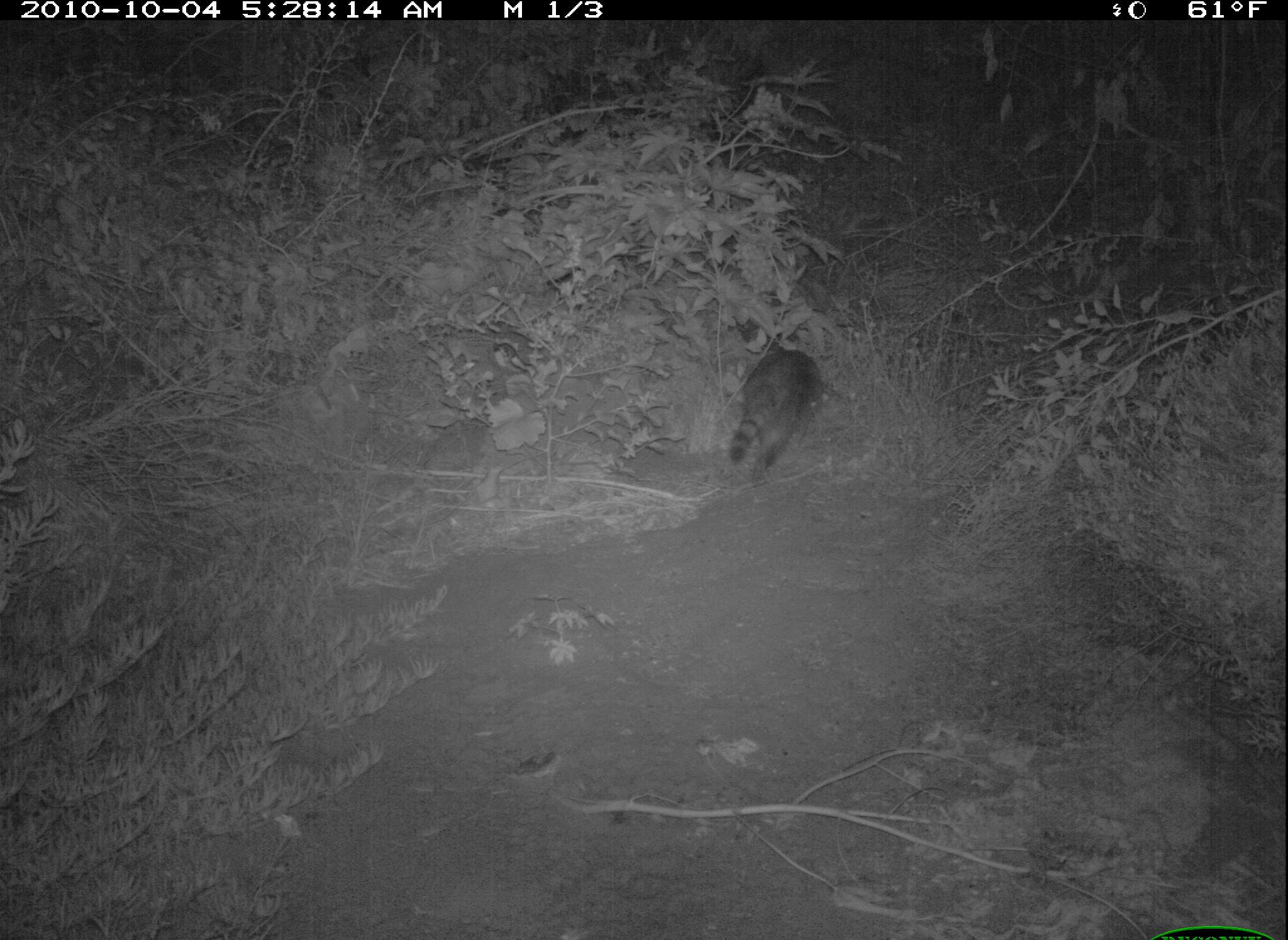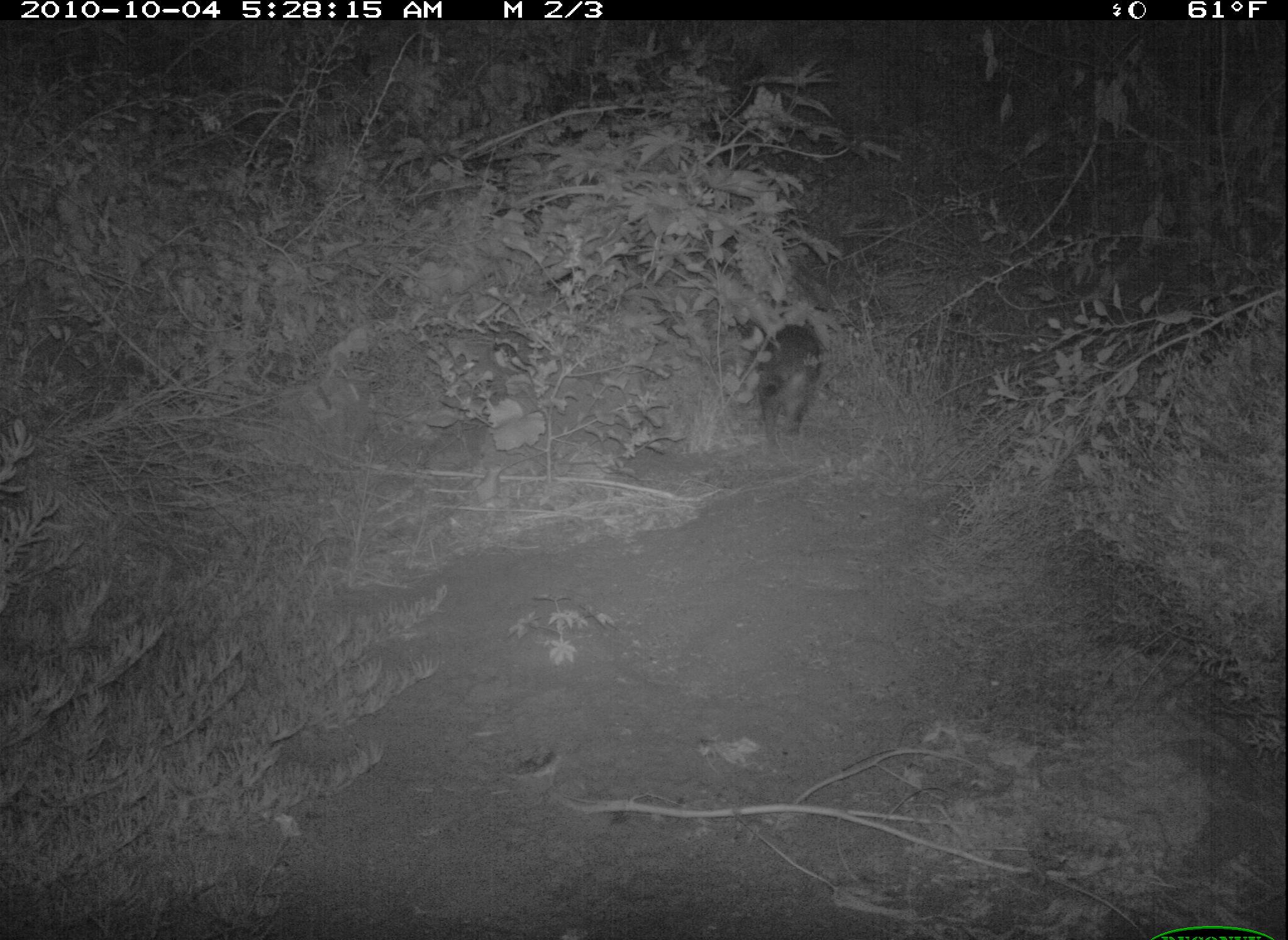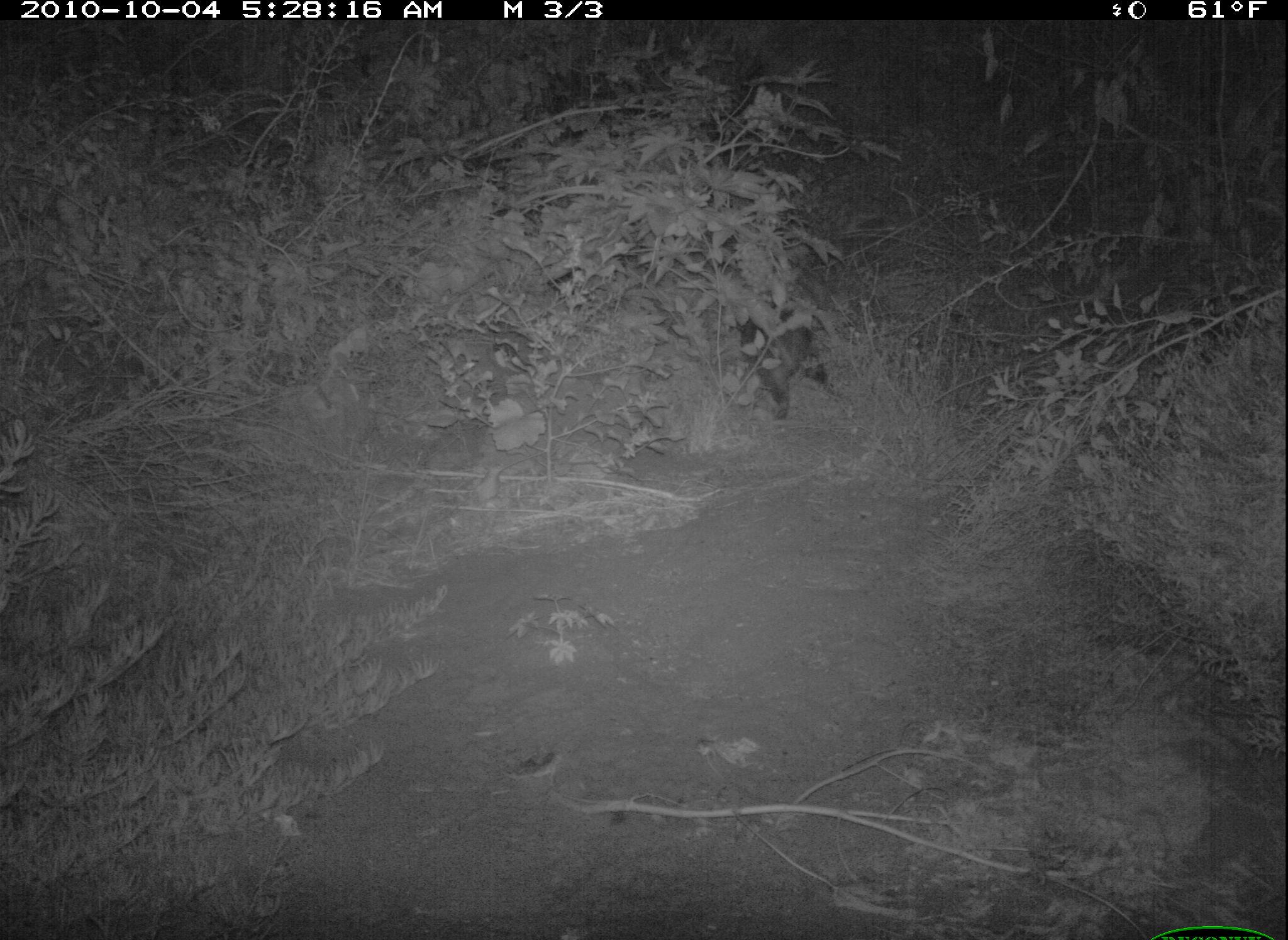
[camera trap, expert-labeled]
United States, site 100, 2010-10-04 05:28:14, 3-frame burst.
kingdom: Animalia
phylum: Chordata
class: Mammalia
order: Carnivora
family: Procyonidae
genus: Procyon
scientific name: Procyon lotor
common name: raccoon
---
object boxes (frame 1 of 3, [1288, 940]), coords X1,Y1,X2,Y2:
raccoon: 724,345,830,491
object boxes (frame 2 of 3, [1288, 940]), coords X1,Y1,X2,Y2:
raccoon: 748,299,828,451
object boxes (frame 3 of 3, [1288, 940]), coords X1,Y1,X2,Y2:
raccoon: 731,308,834,422